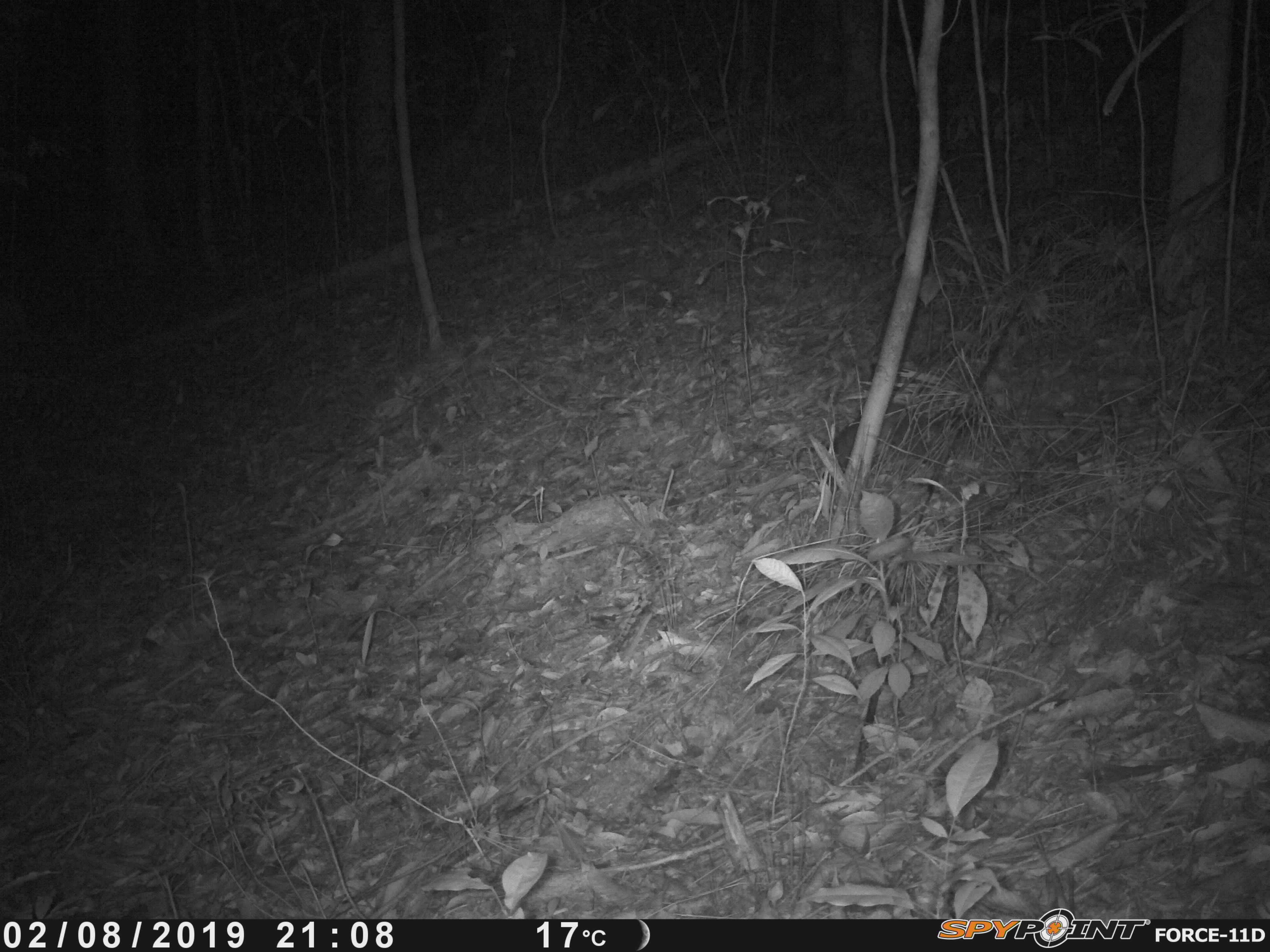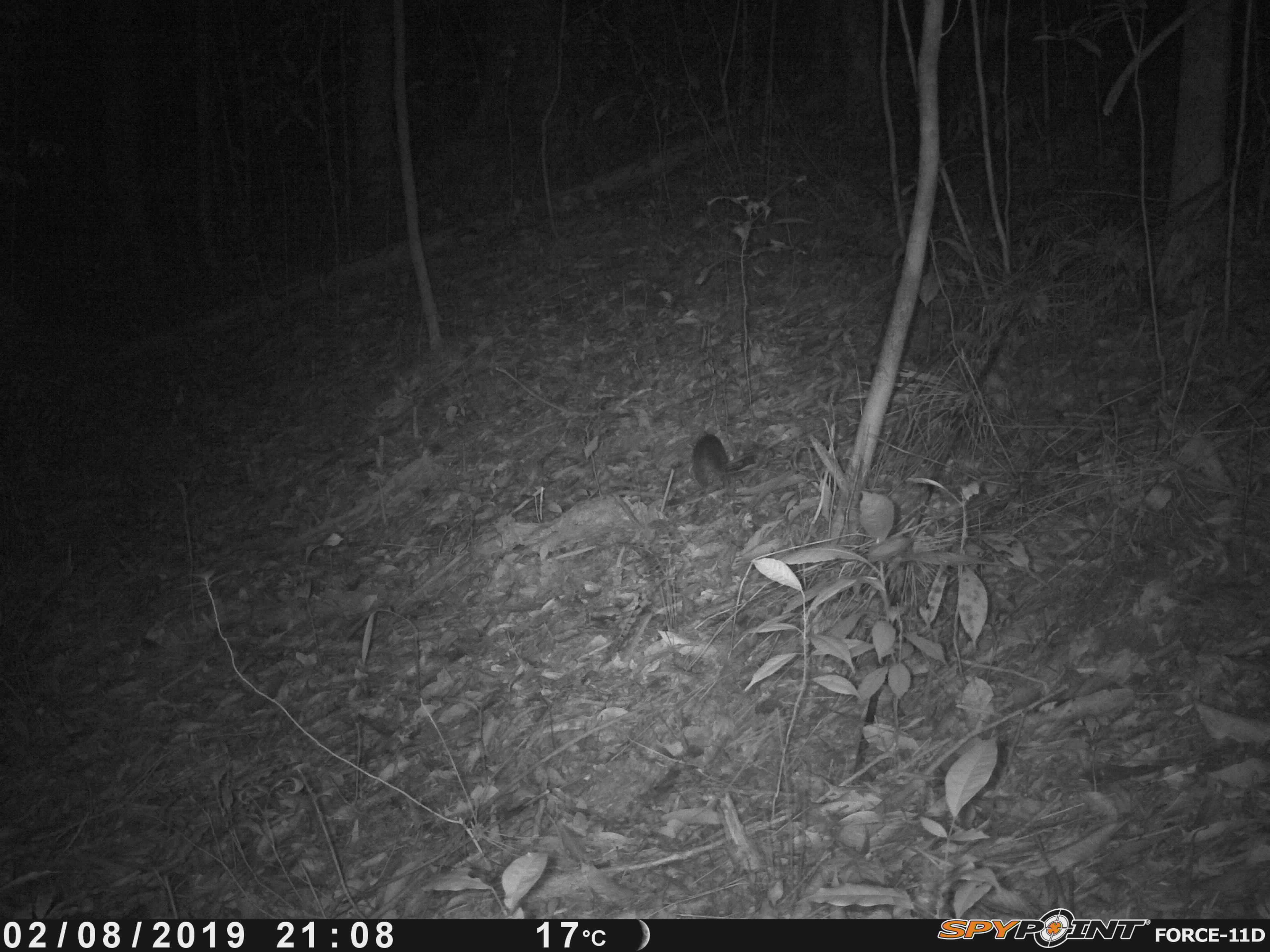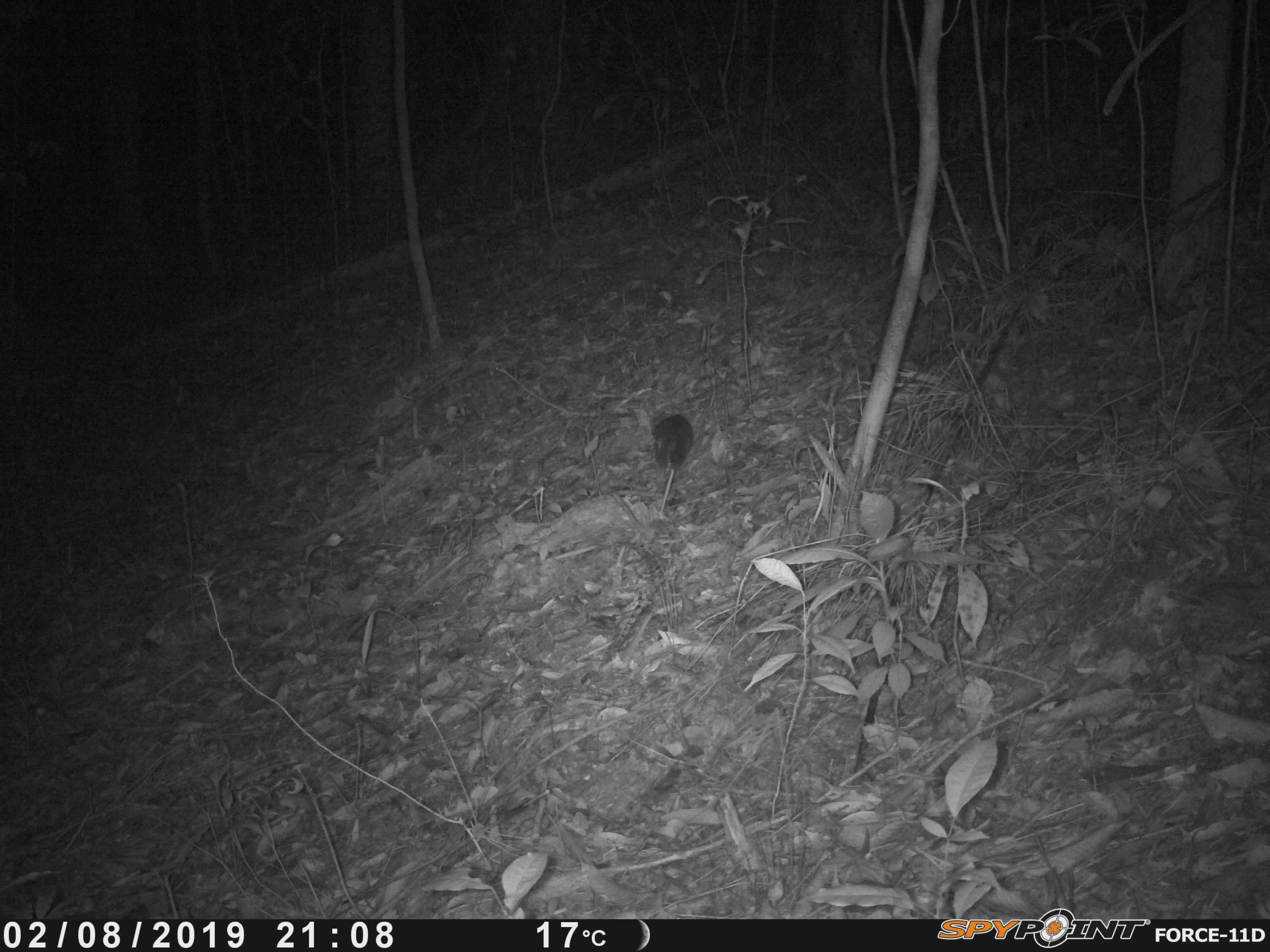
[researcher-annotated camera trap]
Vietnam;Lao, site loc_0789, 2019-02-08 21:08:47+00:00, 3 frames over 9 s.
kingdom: Animalia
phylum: Chordata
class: Mammalia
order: Carnivora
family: Mustelidae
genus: Melogale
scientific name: Melogale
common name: ferret badger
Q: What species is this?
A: Ferret badger (Melogale).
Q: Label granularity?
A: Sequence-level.